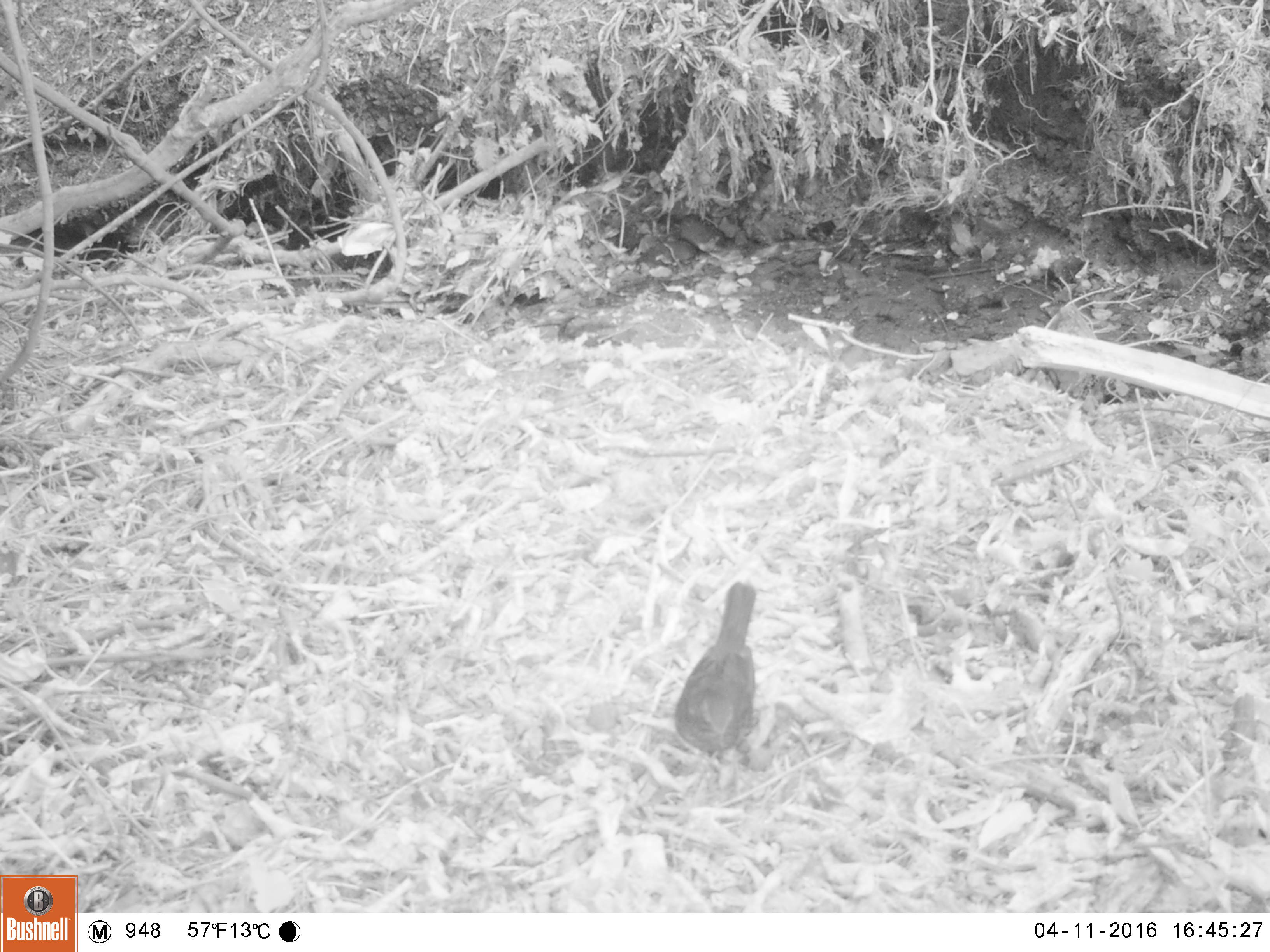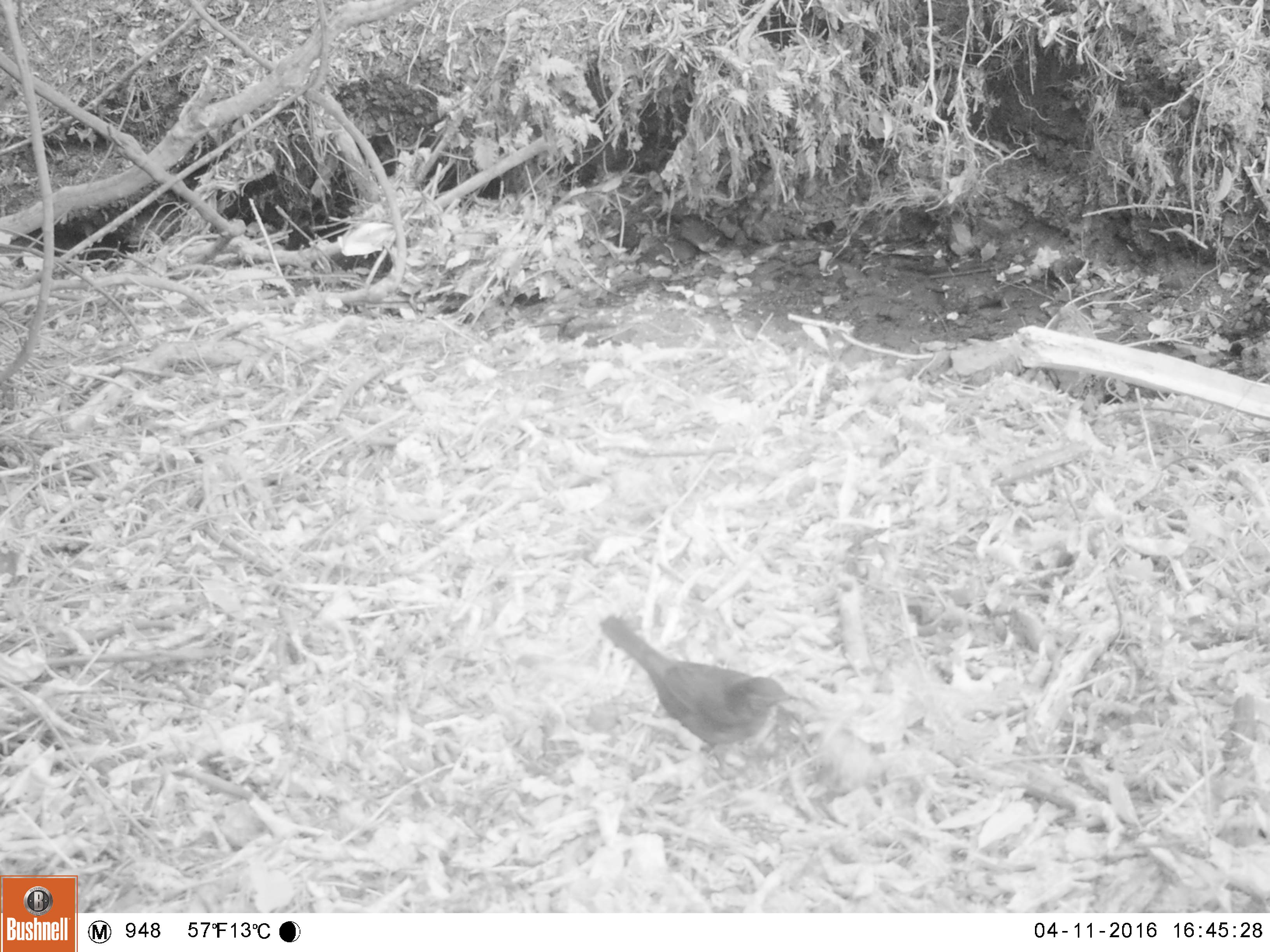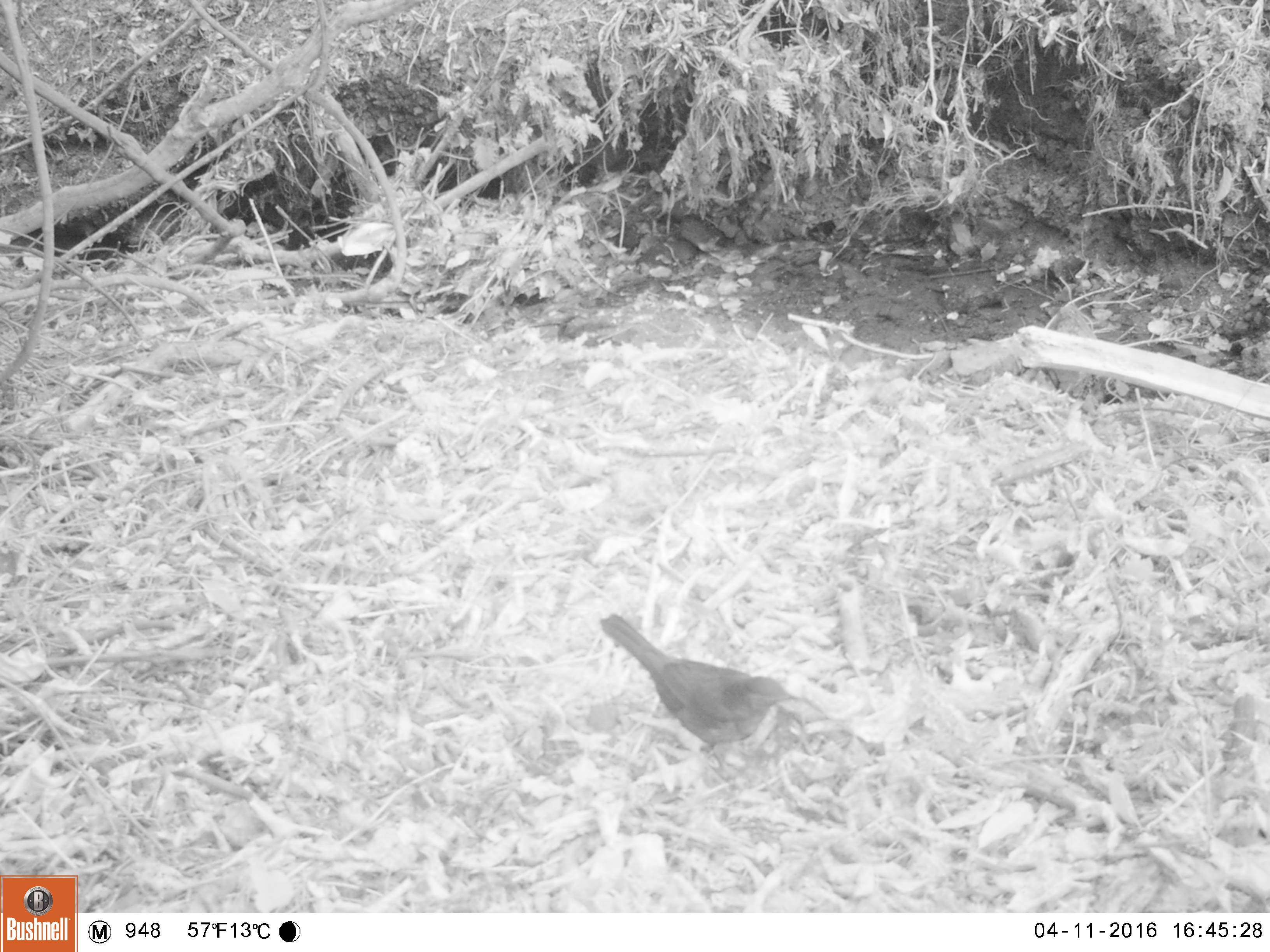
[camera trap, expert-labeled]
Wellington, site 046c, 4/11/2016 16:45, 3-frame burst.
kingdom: Animalia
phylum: Chordata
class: Aves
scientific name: Aves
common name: bird